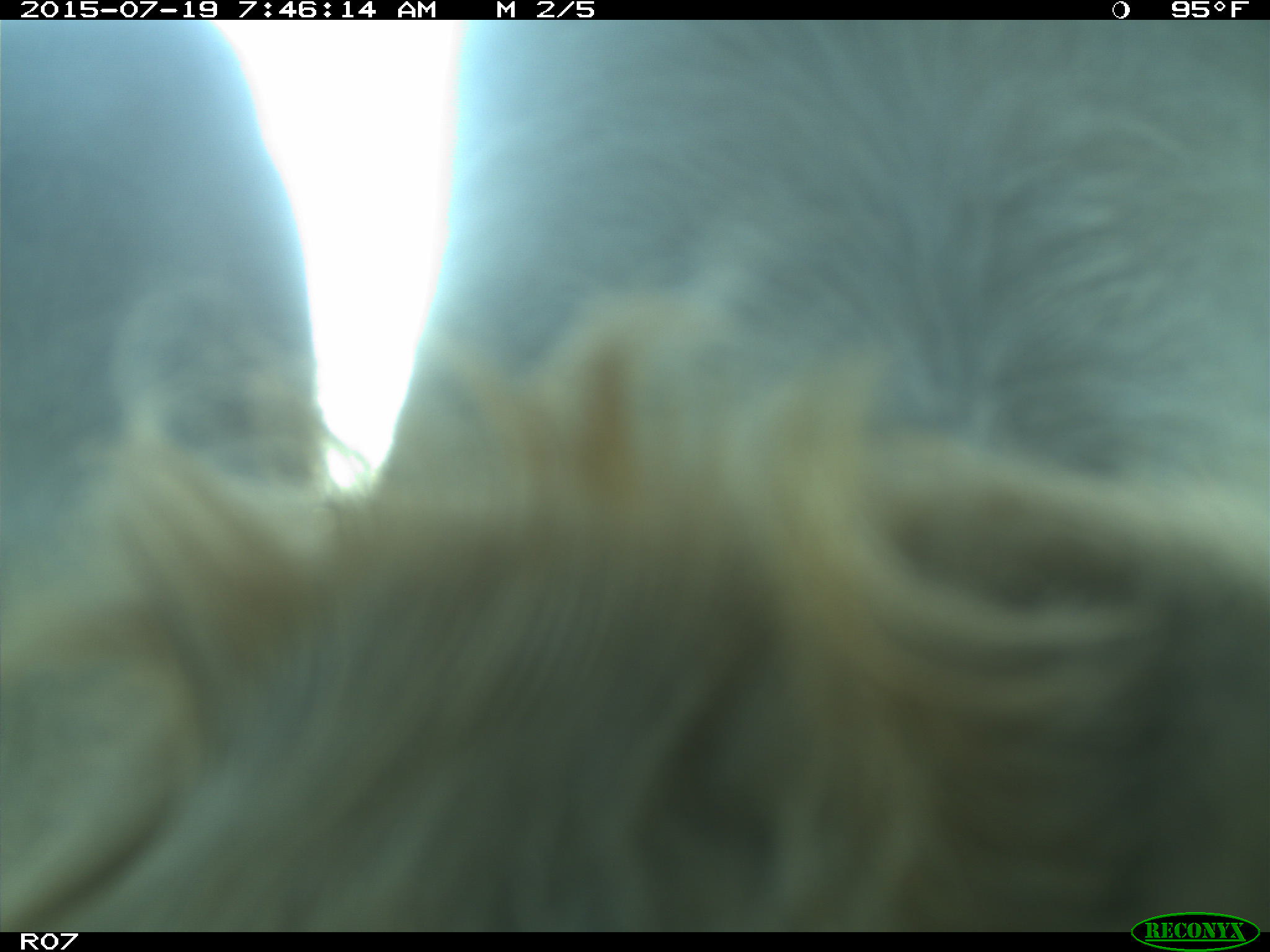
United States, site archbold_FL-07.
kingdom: Animalia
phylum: Chordata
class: Mammalia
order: Artiodactyla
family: Bovidae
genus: Bos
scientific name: Bos taurus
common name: domestic cow